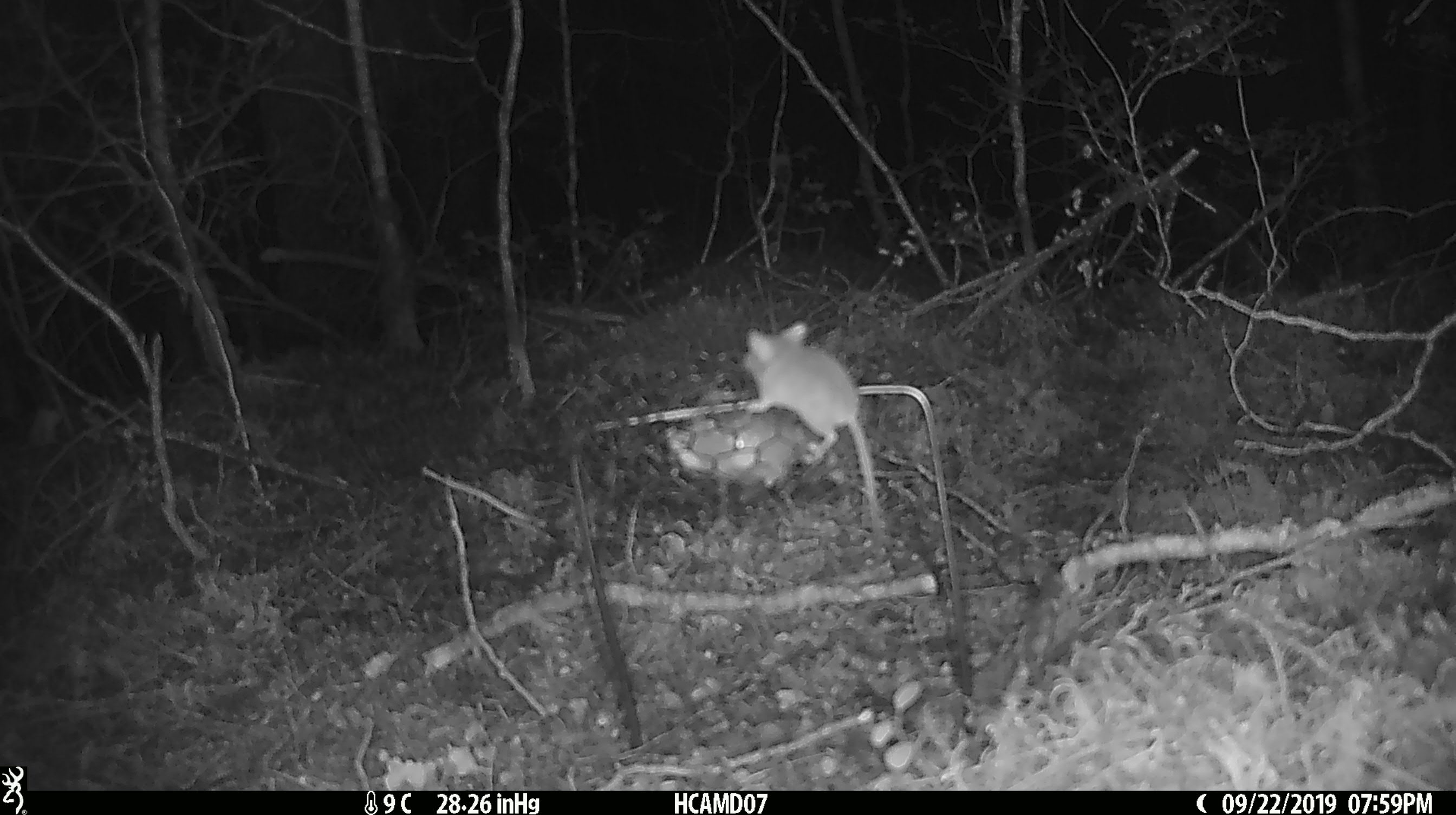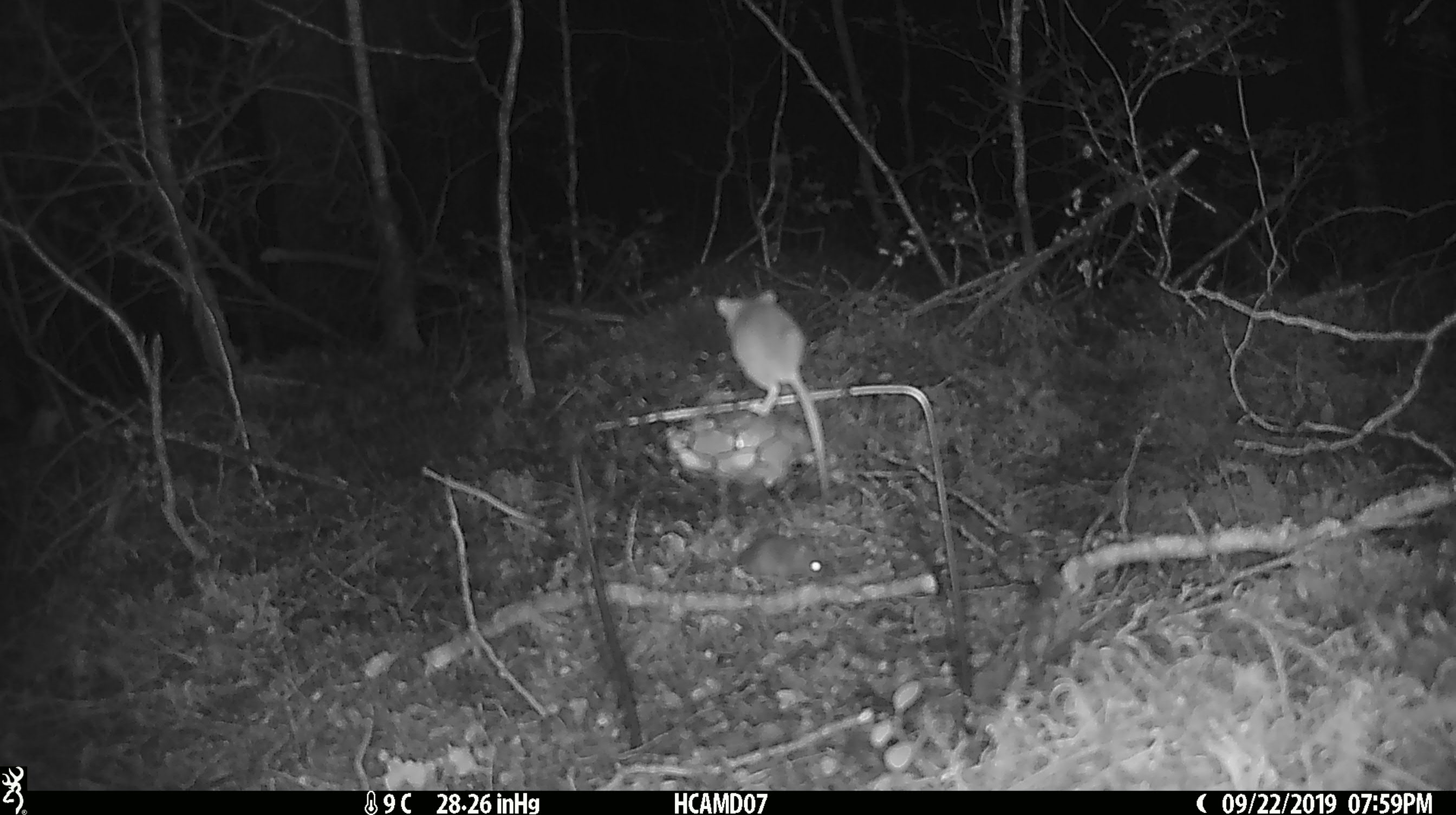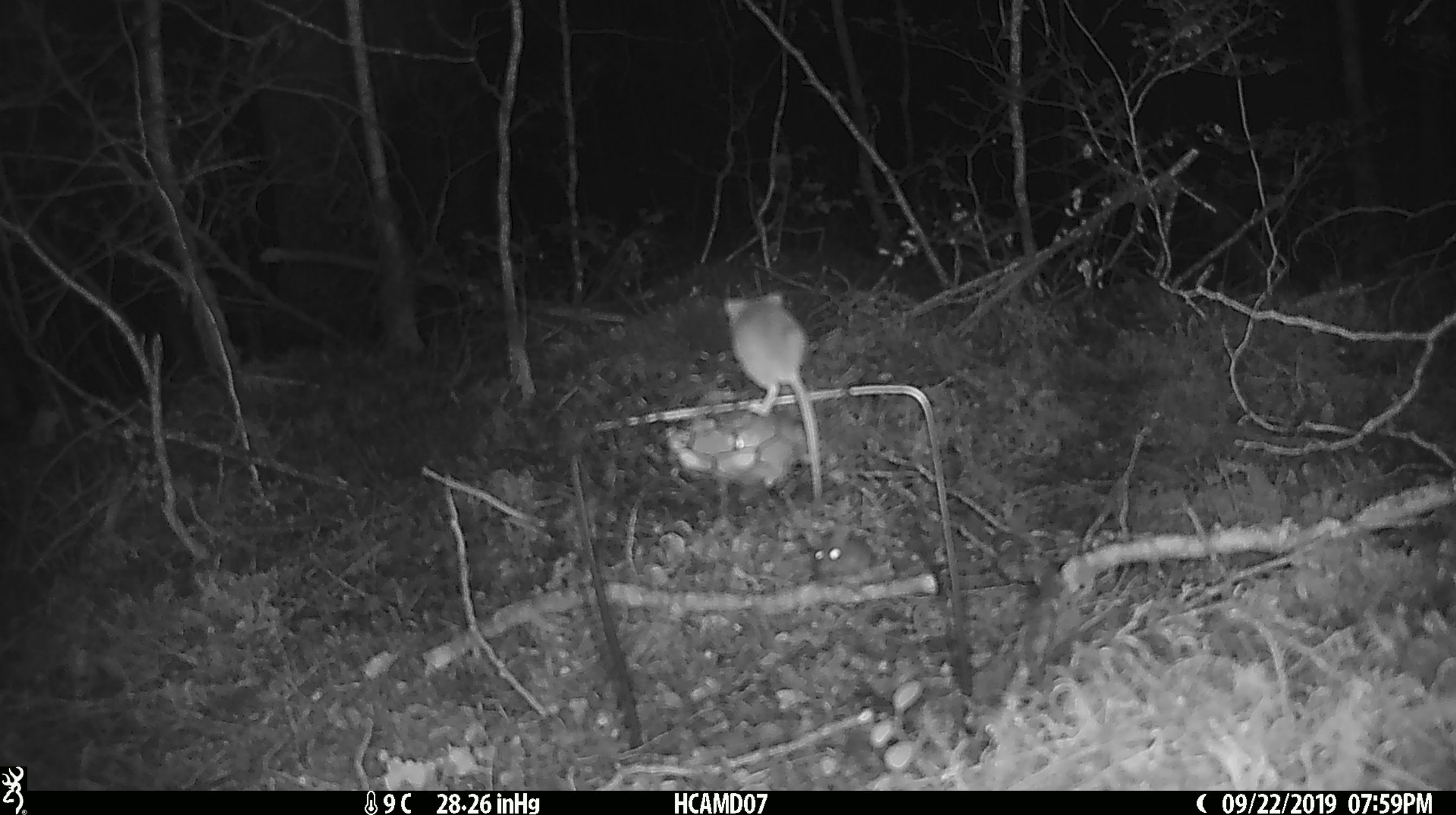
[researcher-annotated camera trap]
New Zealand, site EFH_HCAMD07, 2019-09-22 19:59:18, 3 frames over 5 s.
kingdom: Animalia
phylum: Chordata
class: Mammalia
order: Rodentia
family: Muridae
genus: Mus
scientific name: Mus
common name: mouse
Mouse (Mus).